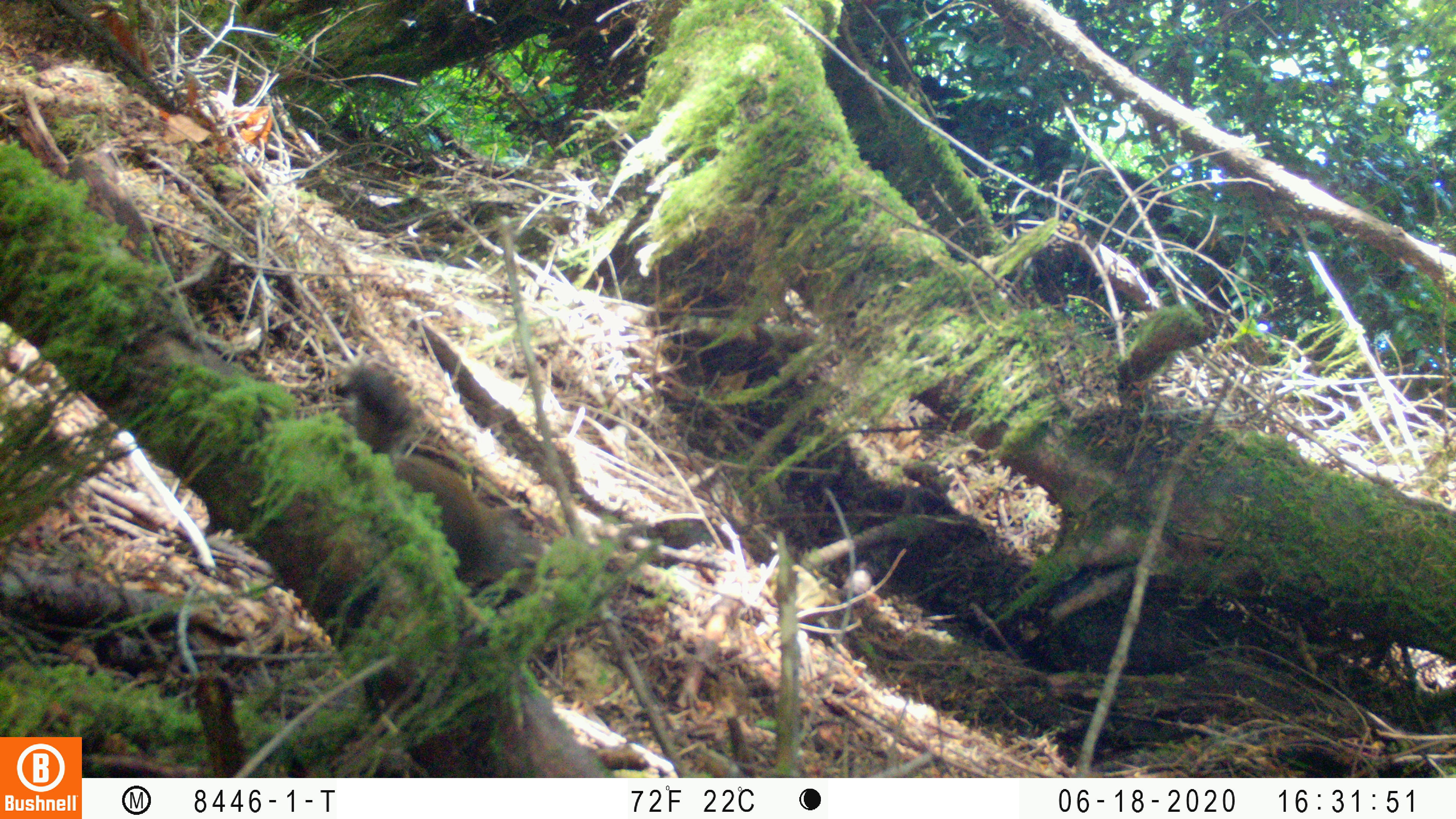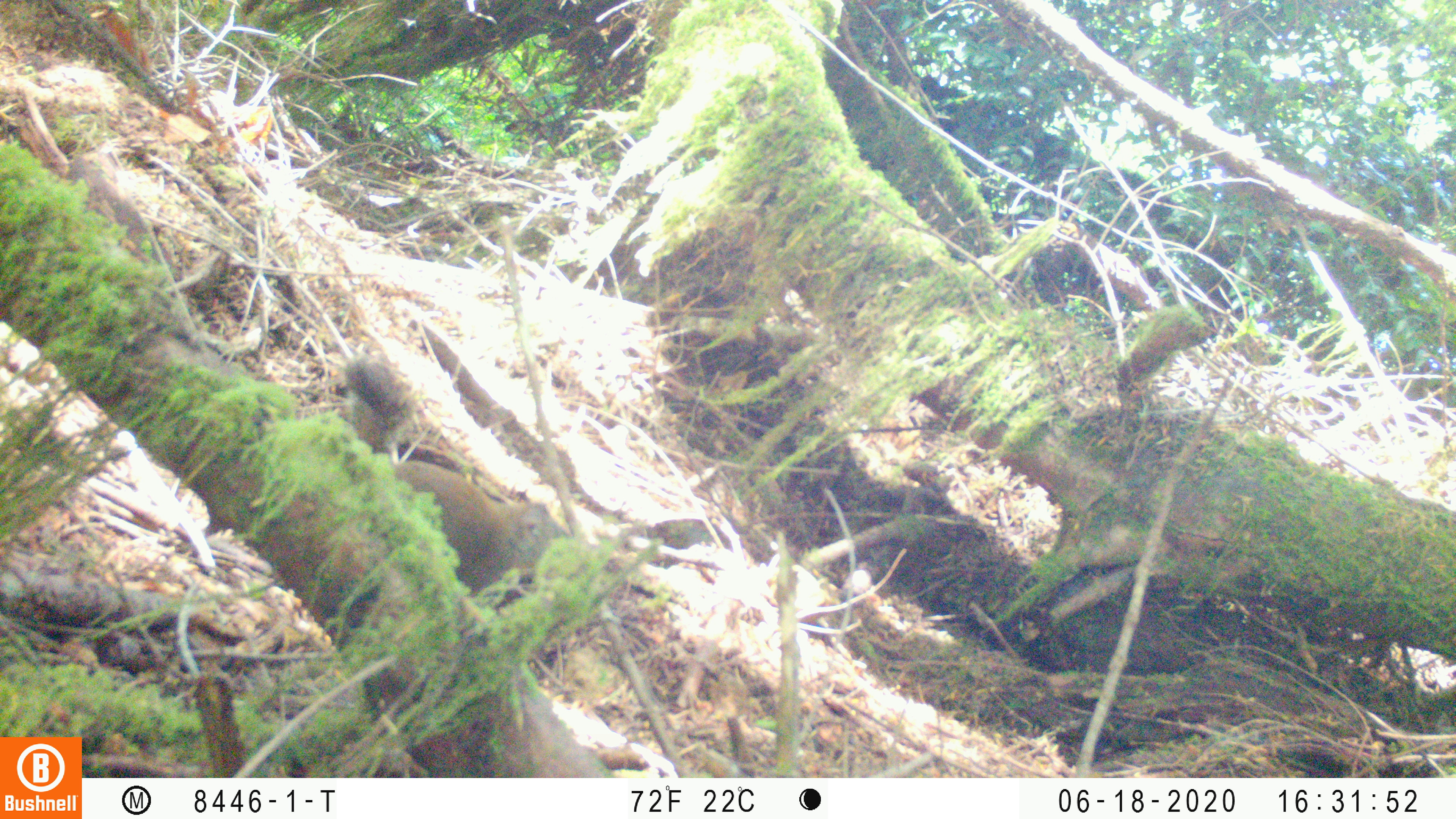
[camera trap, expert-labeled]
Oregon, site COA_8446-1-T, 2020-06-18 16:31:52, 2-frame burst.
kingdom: Animalia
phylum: Chordata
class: Mammalia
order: Rodentia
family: Sciuridae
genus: Tamiasciurus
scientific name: Tamiasciurus douglasii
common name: douglas squirrel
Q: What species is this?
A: Douglas squirrel (Tamiasciurus douglasii).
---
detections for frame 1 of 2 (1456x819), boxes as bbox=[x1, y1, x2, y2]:
douglas squirrel: bbox=[352, 375, 553, 592]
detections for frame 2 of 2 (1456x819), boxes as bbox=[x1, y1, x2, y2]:
douglas squirrel: bbox=[346, 362, 572, 590]